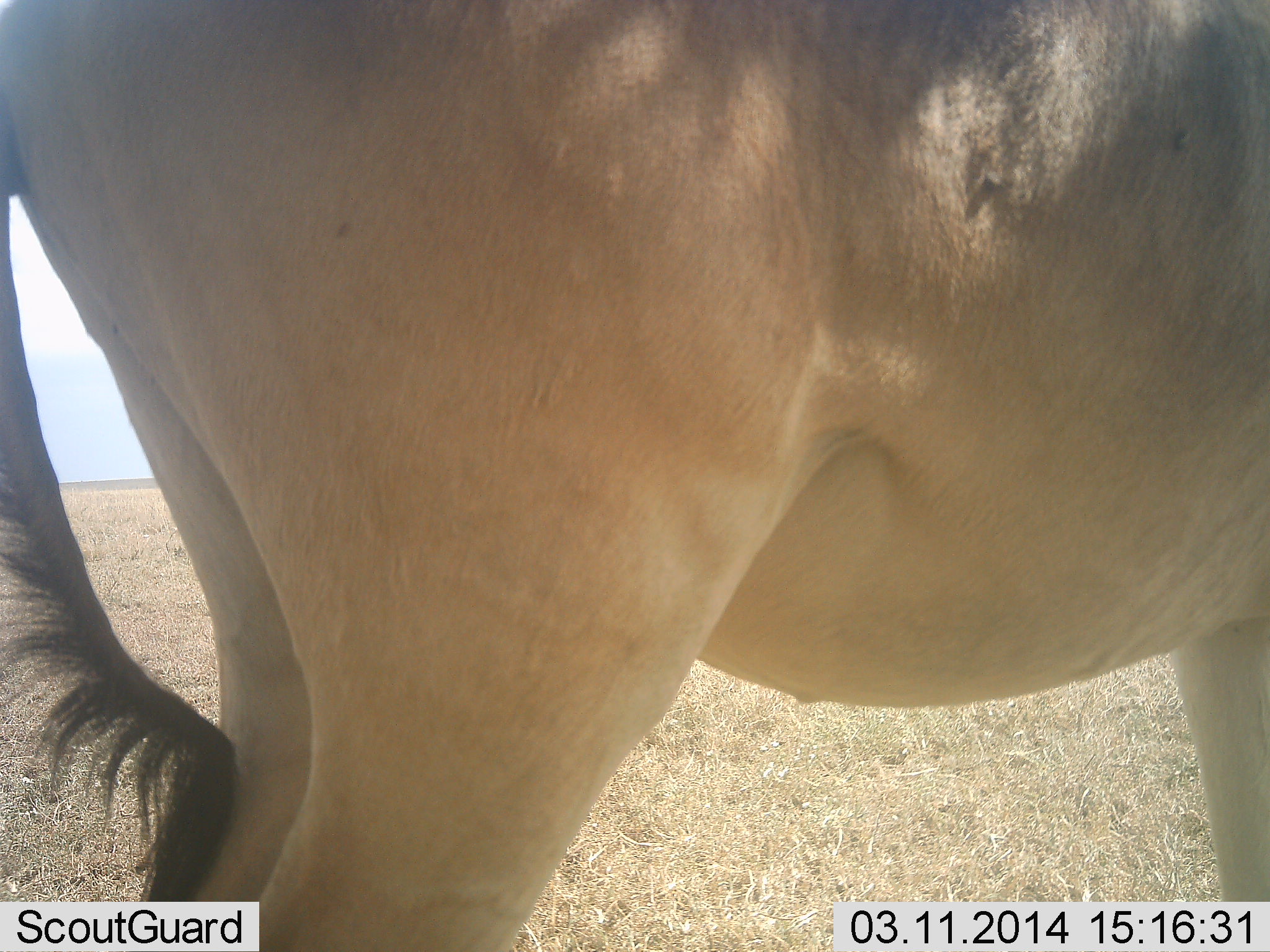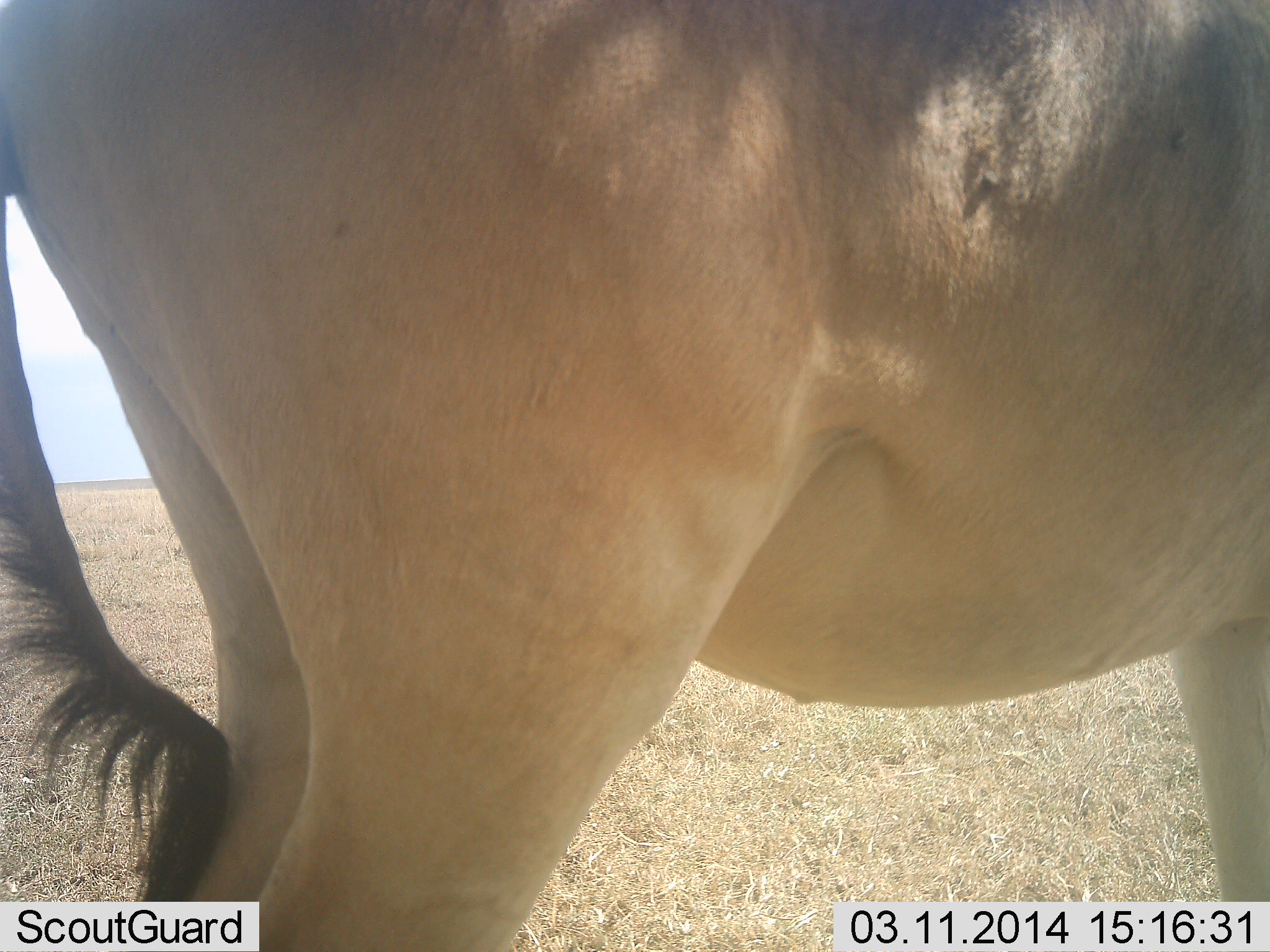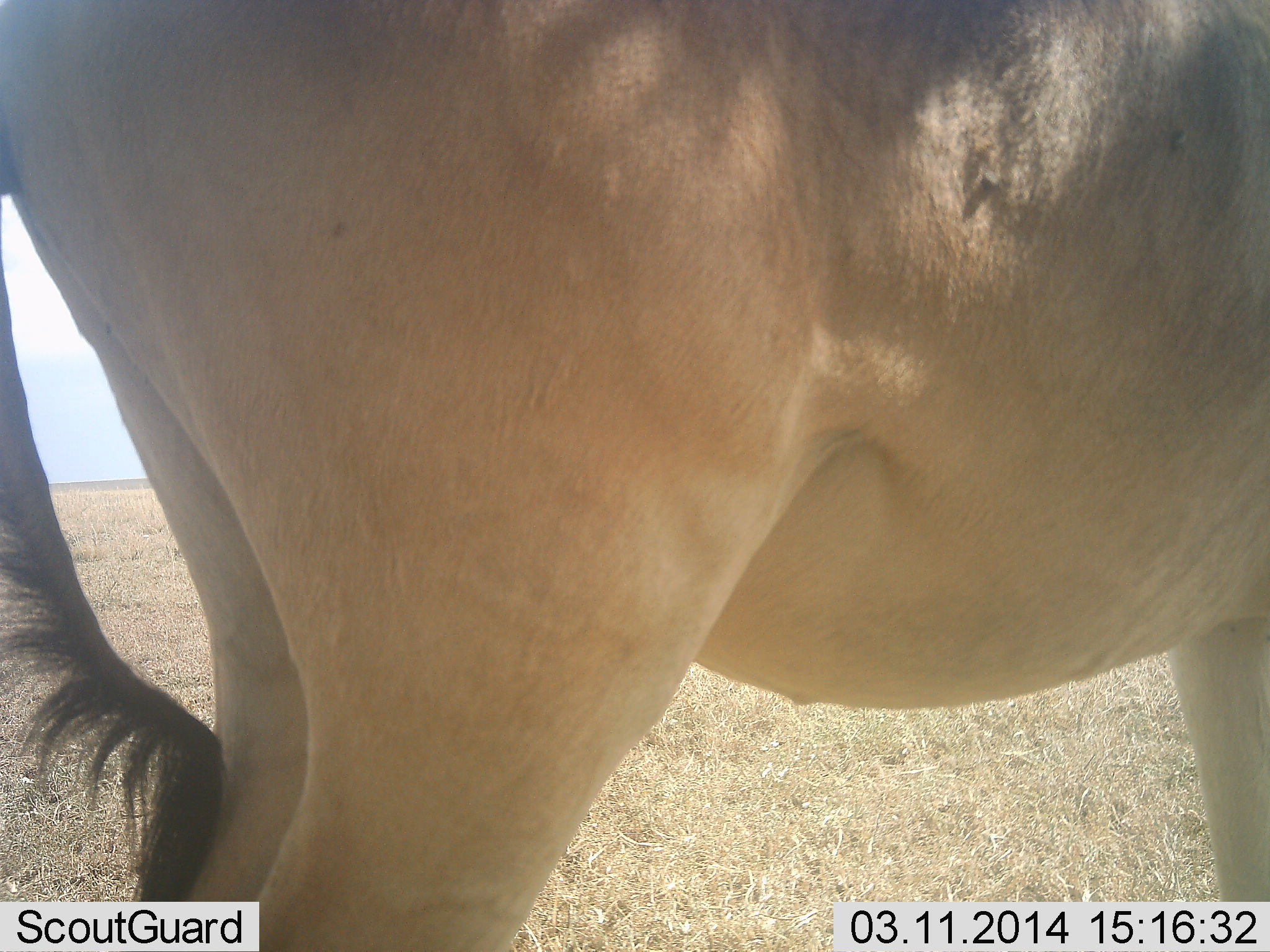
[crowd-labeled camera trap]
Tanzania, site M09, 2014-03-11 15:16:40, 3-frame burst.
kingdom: Animalia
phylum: Chordata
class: Mammalia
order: Artiodactyla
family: Bovidae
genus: Alcelaphus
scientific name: Alcelaphus buselaphus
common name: hartebeest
Hartebeest (Alcelaphus buselaphus), count 1. Behavior (volunteer vote fractions): standing 100%, resting 10%, moving 0%, interacting 0%. Young present (vote fraction): 0%. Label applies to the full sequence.